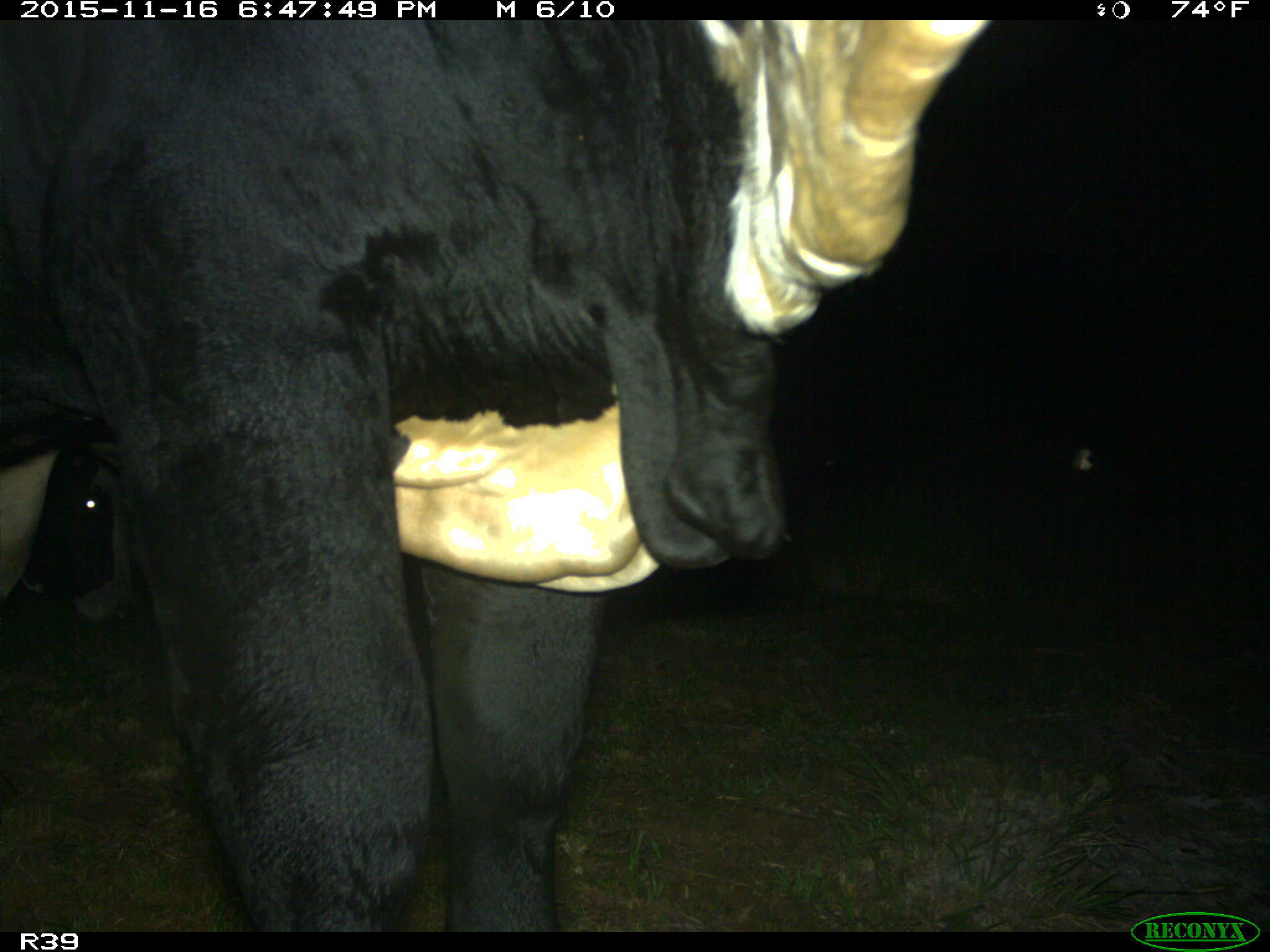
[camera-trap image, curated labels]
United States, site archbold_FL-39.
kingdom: Animalia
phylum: Chordata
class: Mammalia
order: Artiodactyla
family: Bovidae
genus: Bos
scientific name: Bos taurus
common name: domestic cow